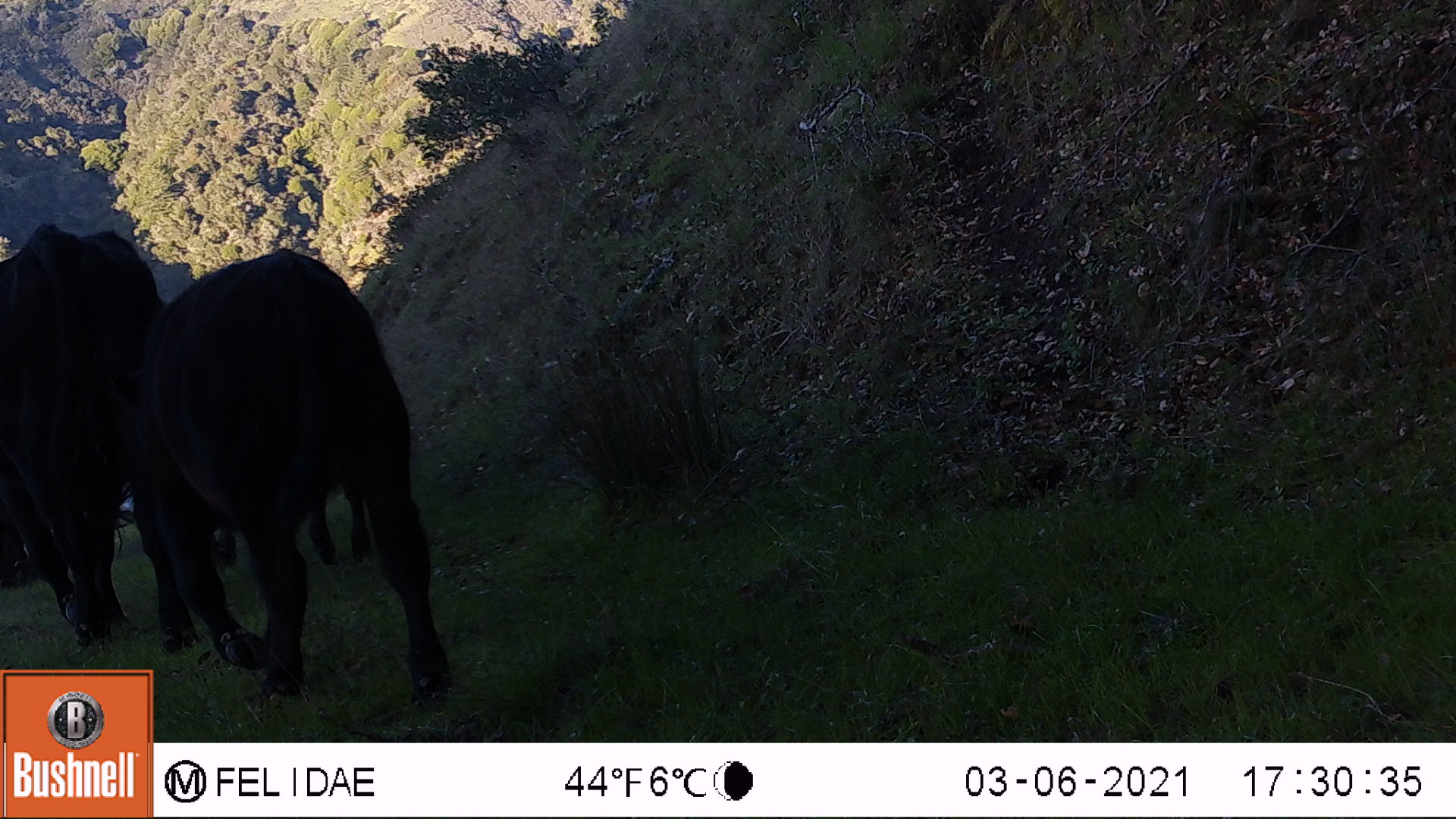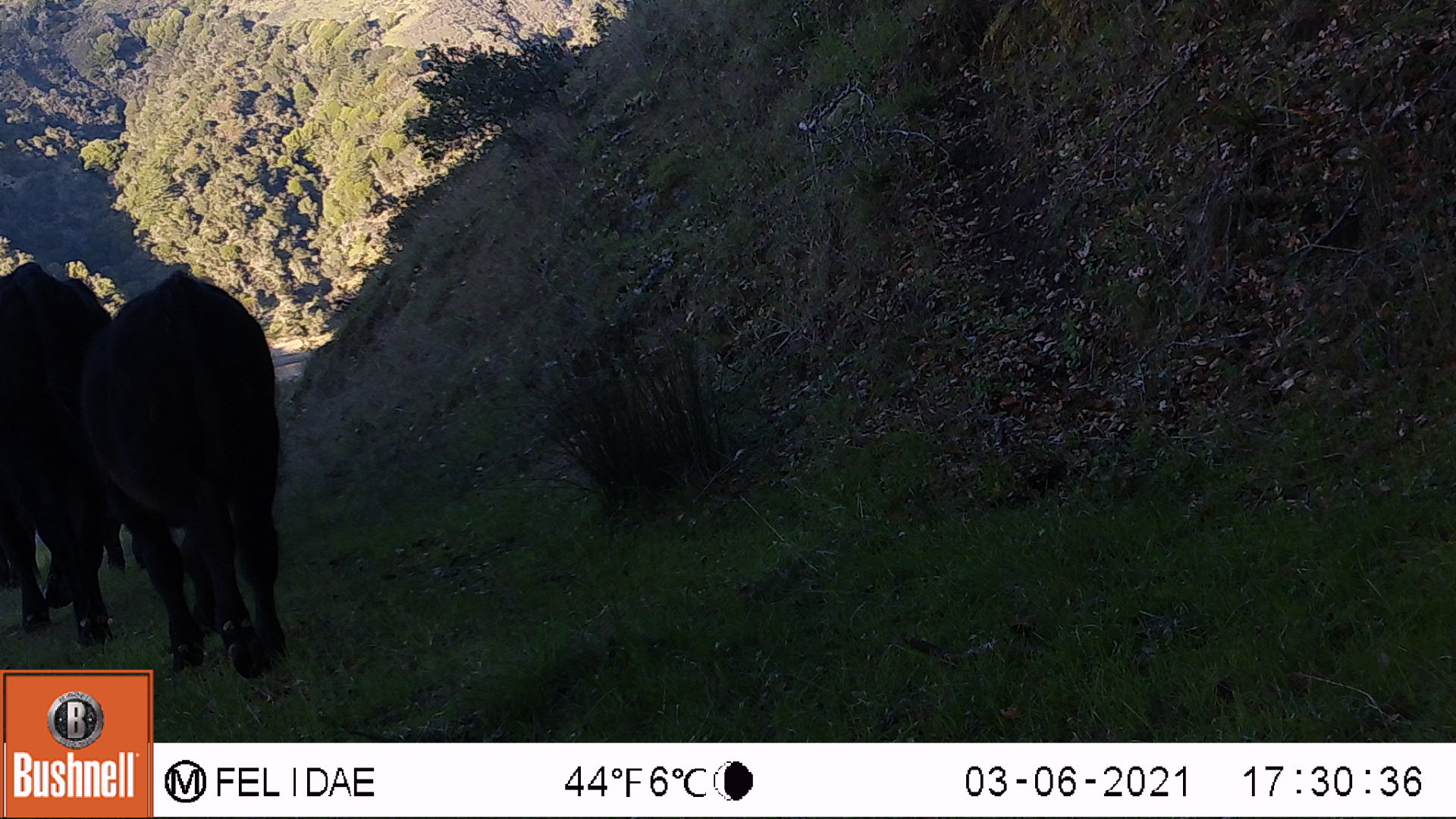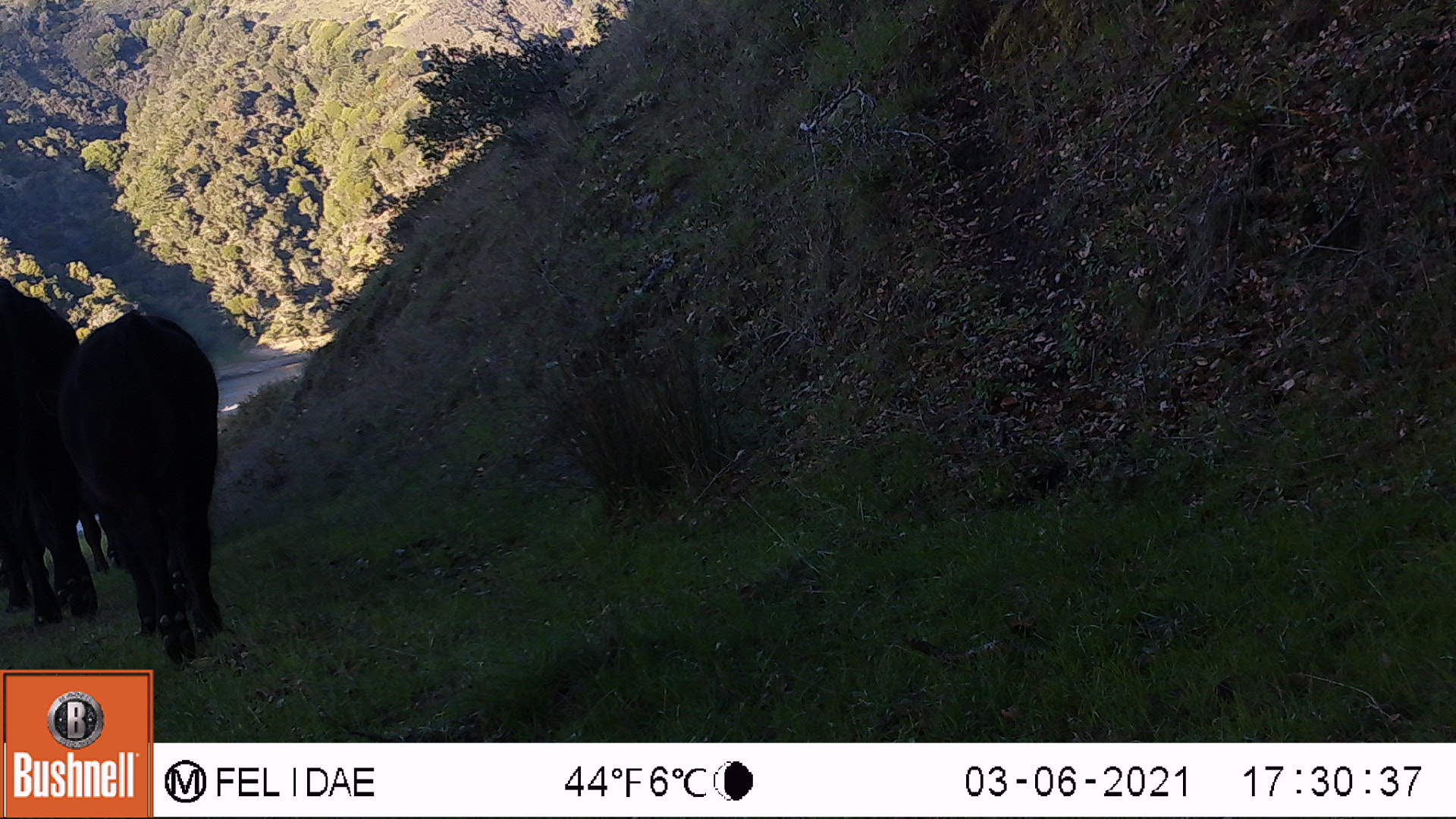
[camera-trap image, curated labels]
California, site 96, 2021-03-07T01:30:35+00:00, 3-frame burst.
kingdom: Animalia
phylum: Chordata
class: Mammalia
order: Artiodactyla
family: Bovidae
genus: Bos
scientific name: Bos taurus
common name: domestic cattle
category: cattle